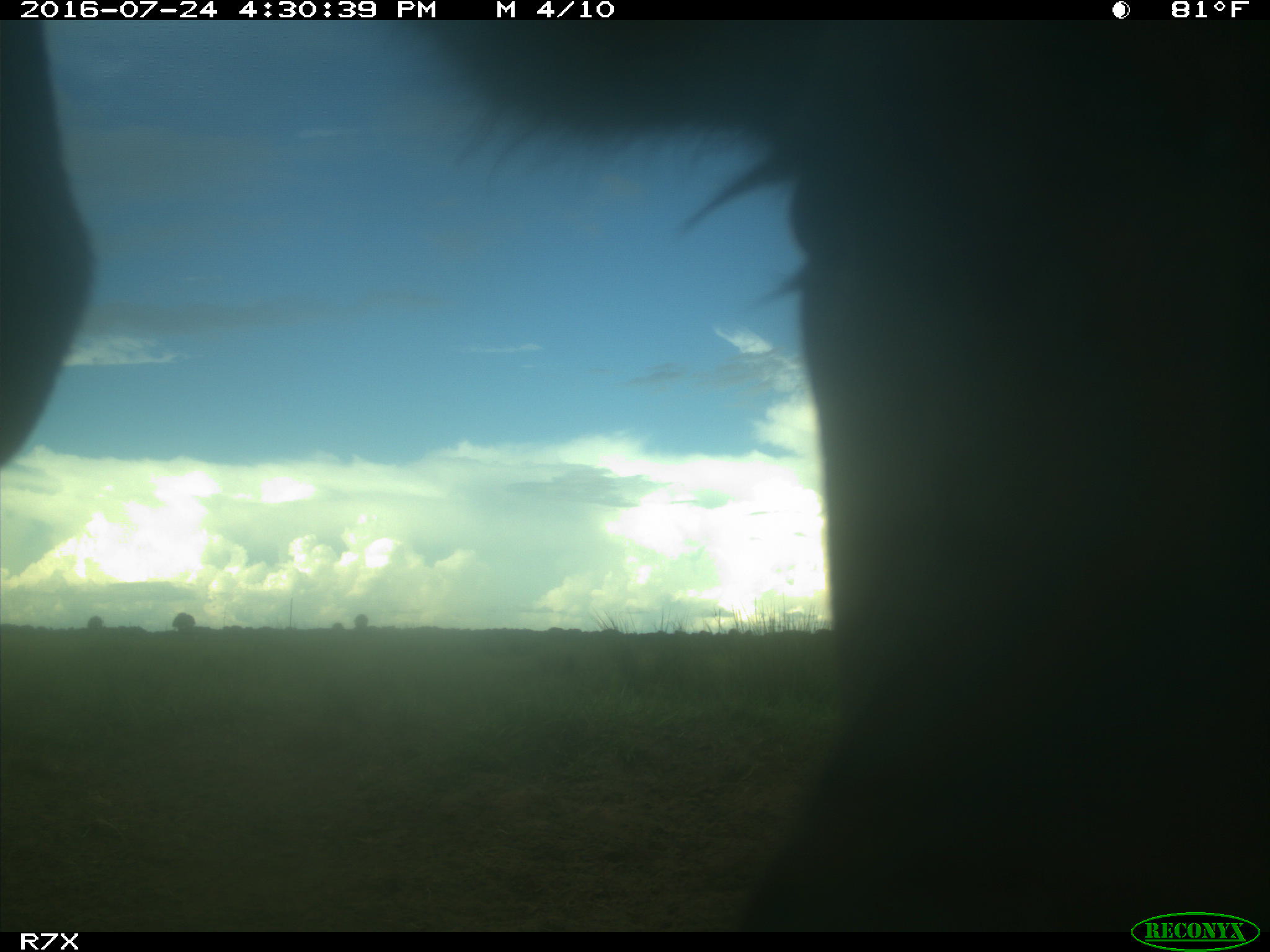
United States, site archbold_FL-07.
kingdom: Animalia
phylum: Chordata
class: Mammalia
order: Artiodactyla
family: Bovidae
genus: Bos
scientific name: Bos taurus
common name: domestic cow